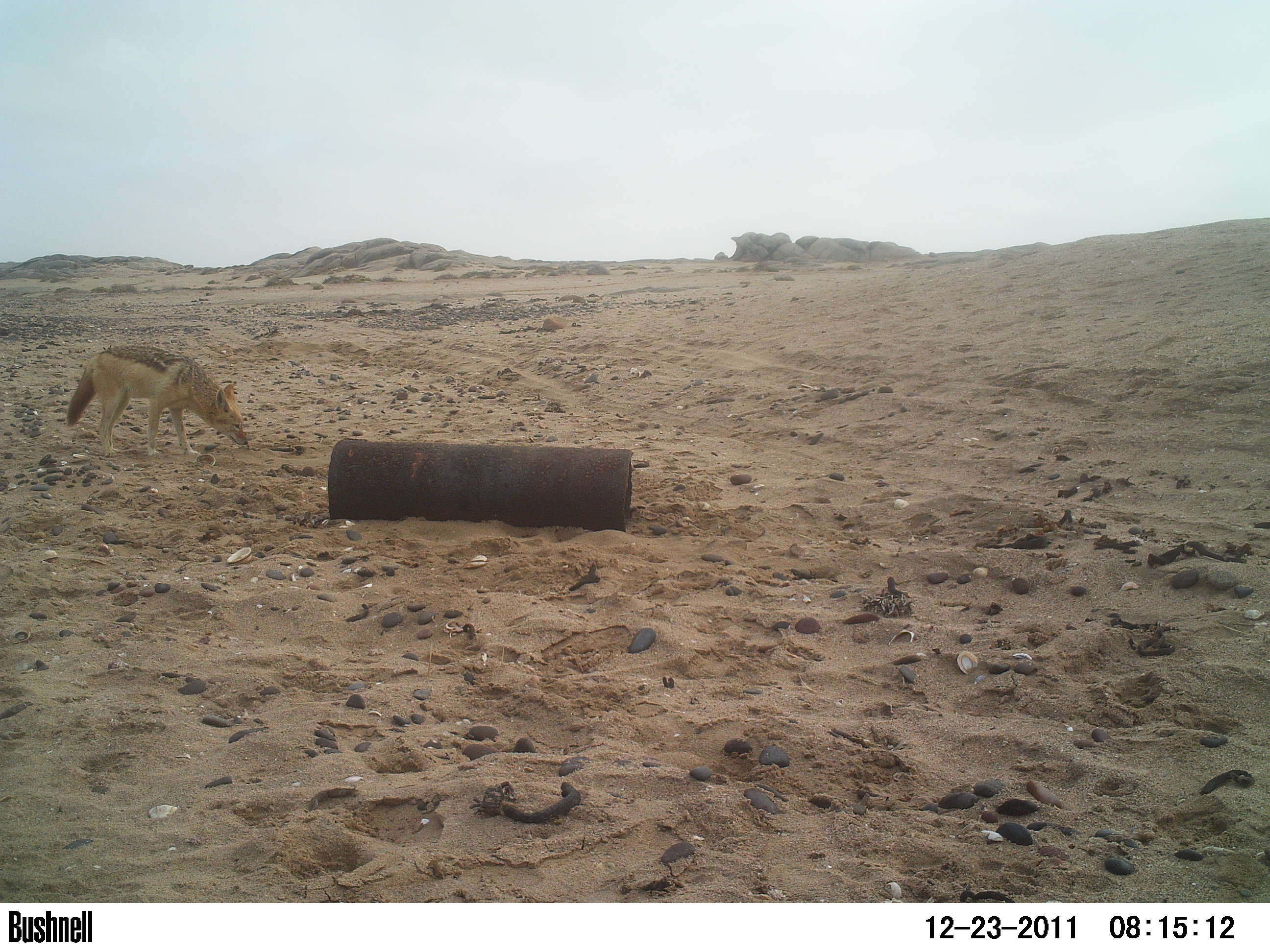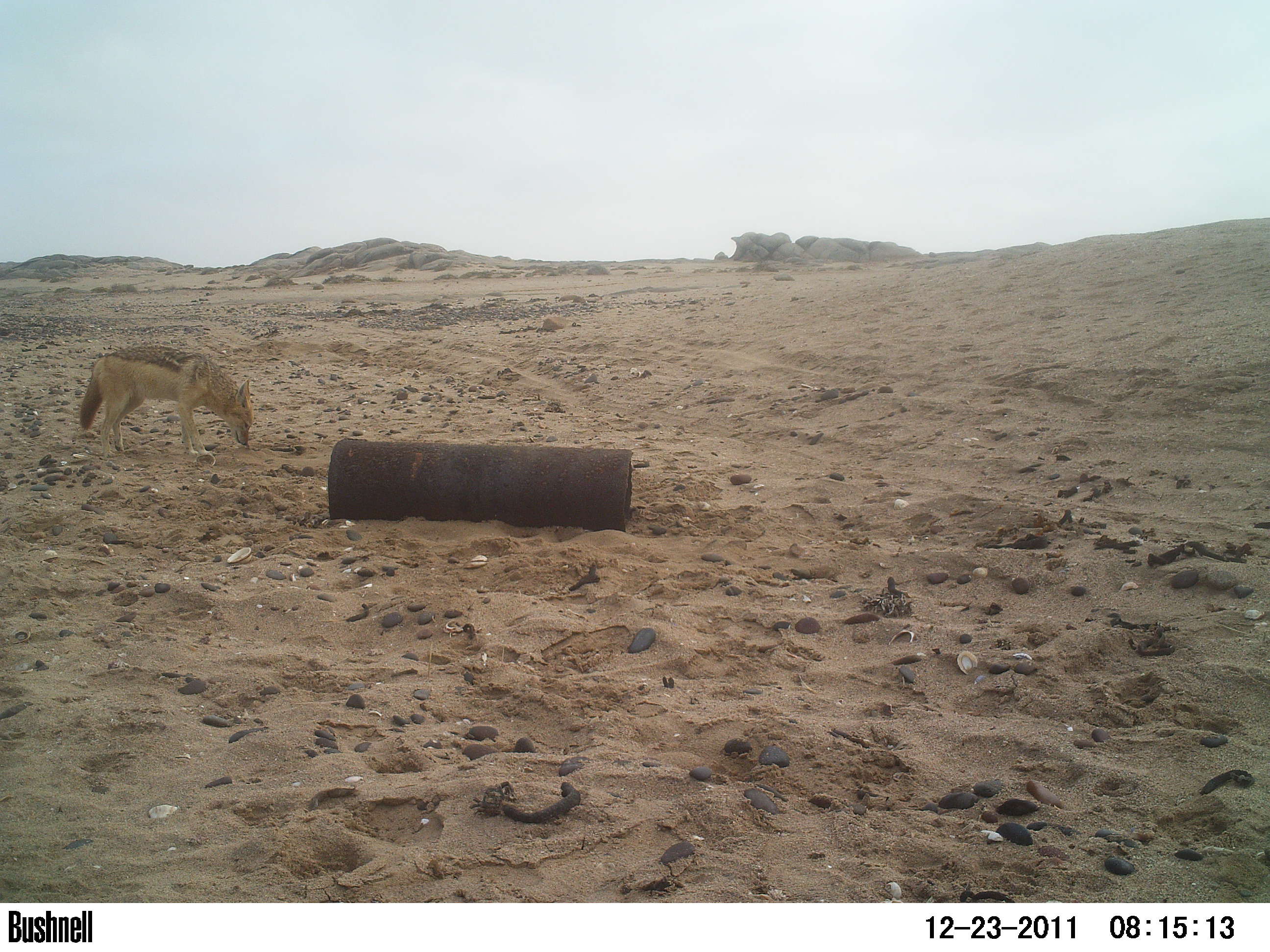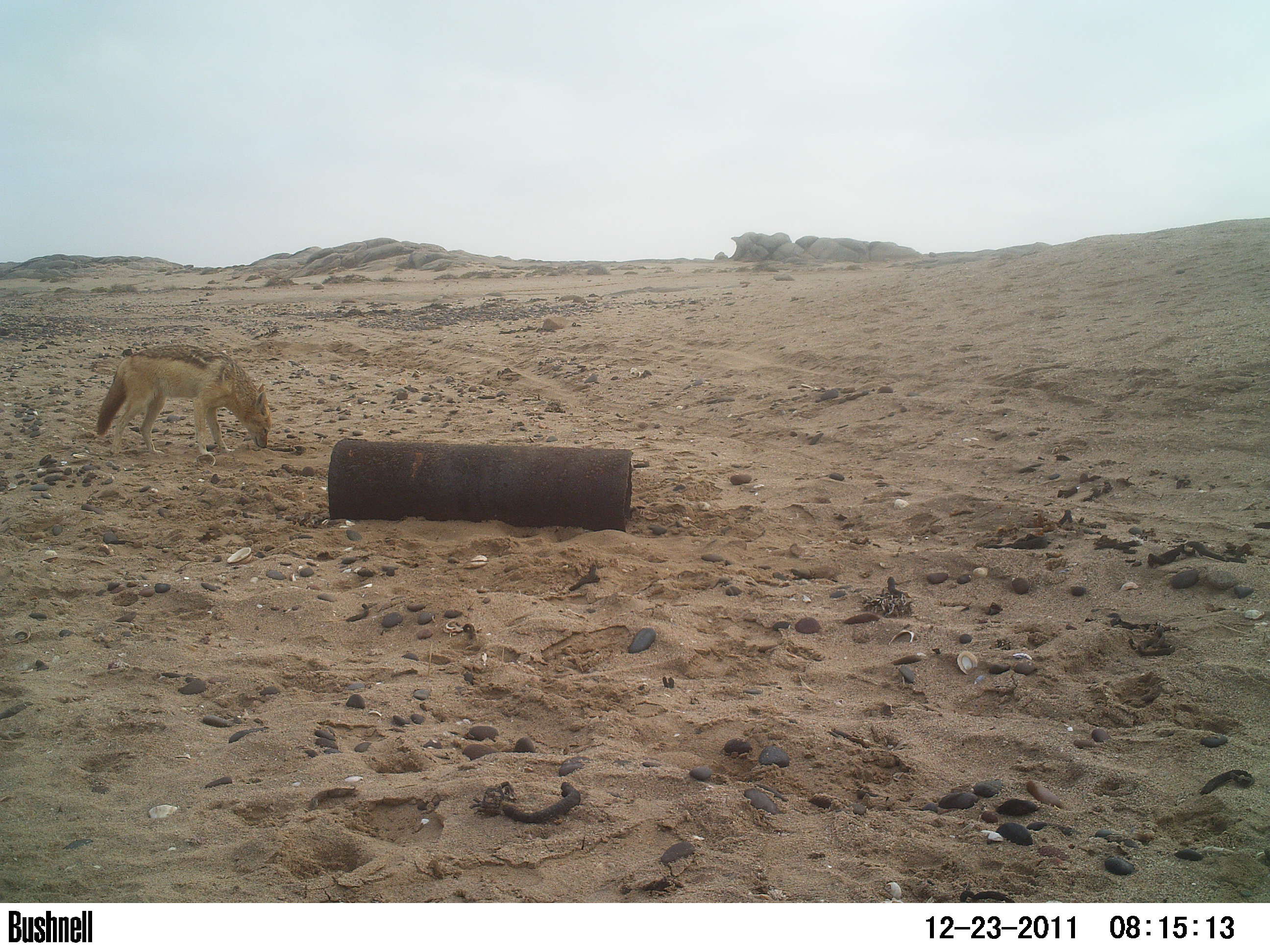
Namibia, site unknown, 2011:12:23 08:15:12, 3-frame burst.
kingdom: Animalia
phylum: Chordata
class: Mammalia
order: Carnivora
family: Canidae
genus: Lupulella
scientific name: Lupulella mesomelas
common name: black-backed jackal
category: canis mesomelas